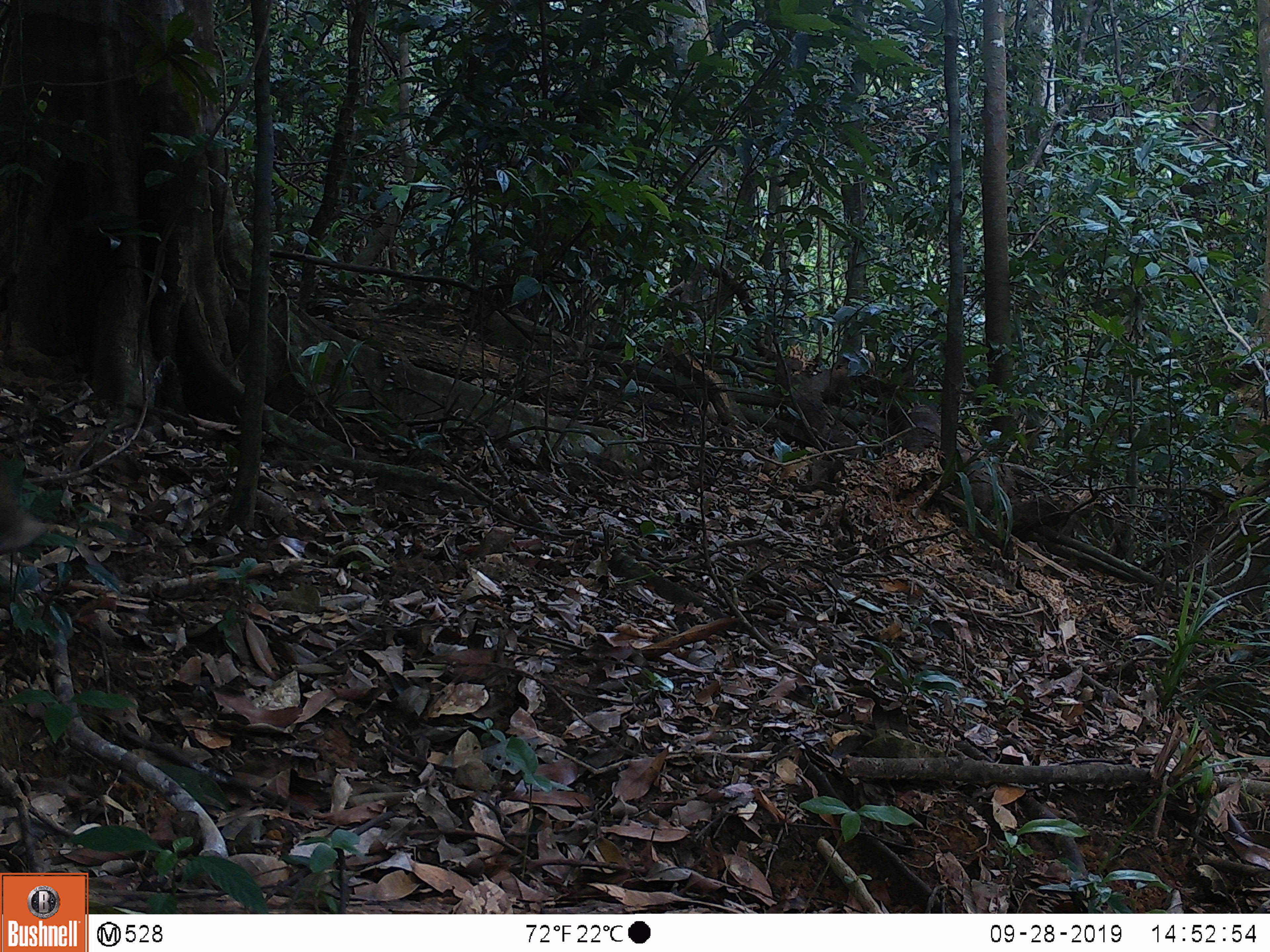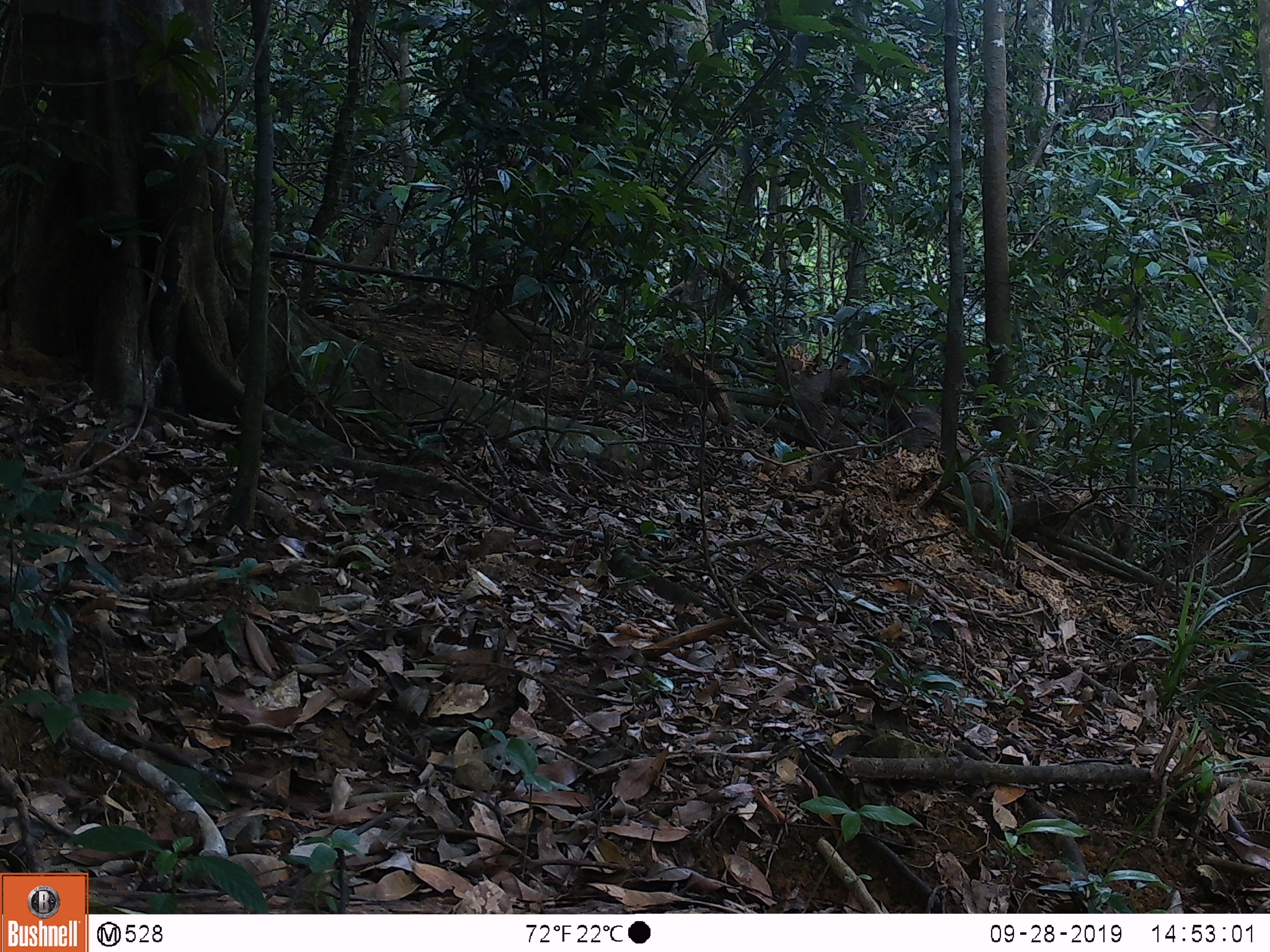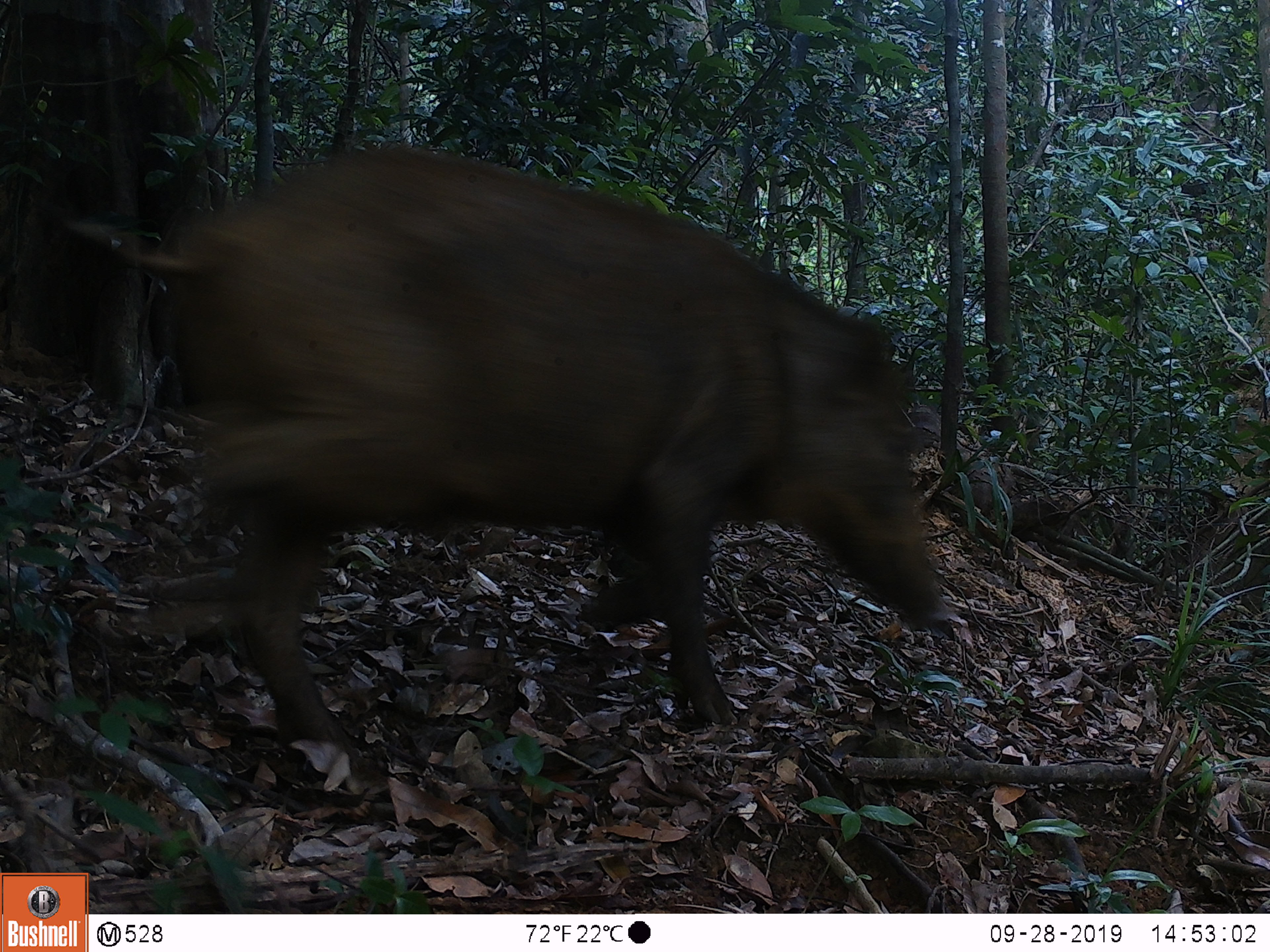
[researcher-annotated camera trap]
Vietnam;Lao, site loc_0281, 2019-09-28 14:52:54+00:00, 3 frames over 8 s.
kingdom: Animalia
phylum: Chordata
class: Mammalia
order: Artiodactyla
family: Suidae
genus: Sus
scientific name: Sus scrofa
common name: eurasian wild pig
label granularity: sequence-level